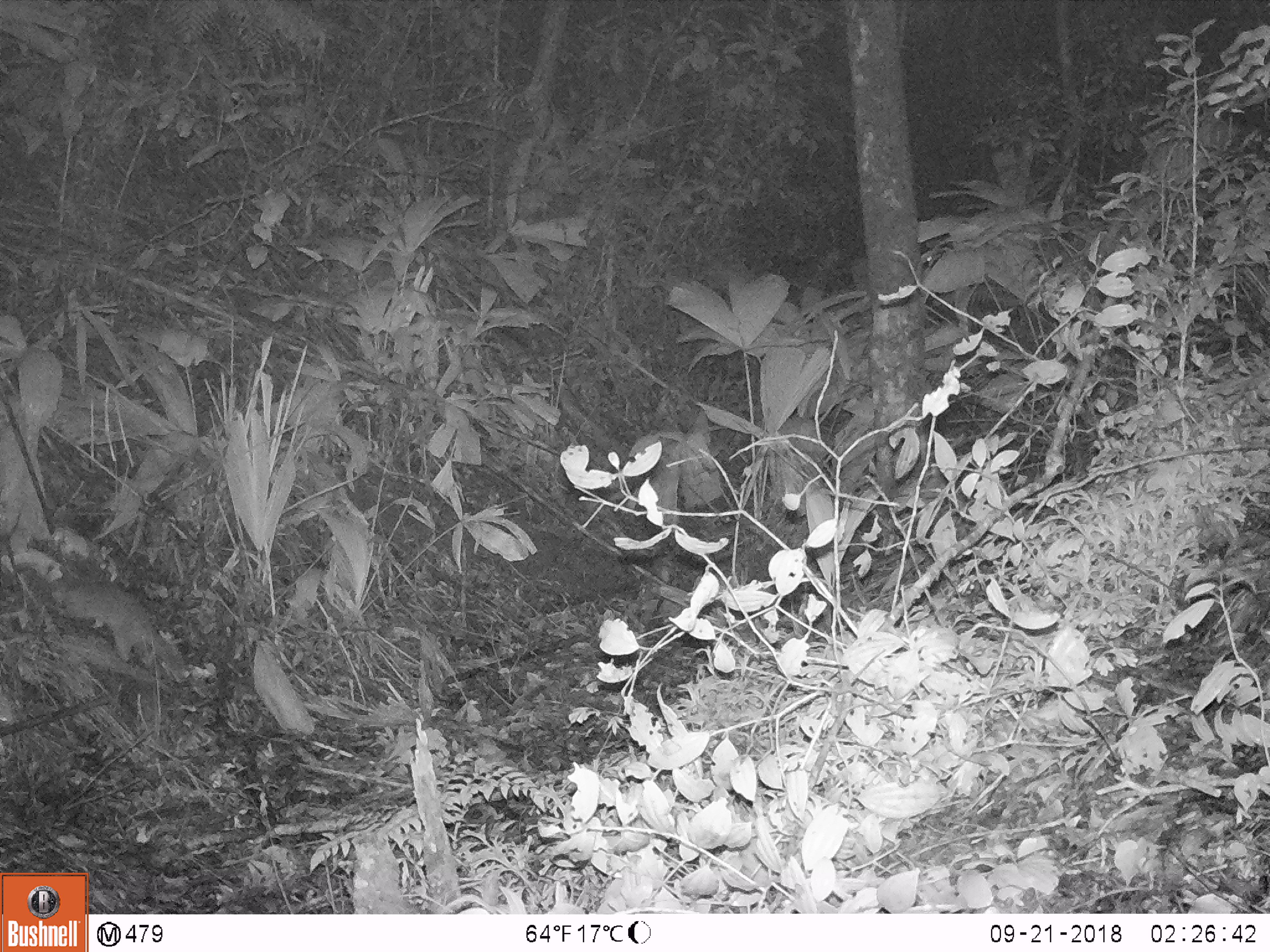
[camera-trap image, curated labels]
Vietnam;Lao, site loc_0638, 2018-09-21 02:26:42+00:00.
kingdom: Animalia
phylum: Chordata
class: Mammalia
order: Carnivora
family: Mustelidae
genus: Melogale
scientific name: Melogale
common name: ferret badger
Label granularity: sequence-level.